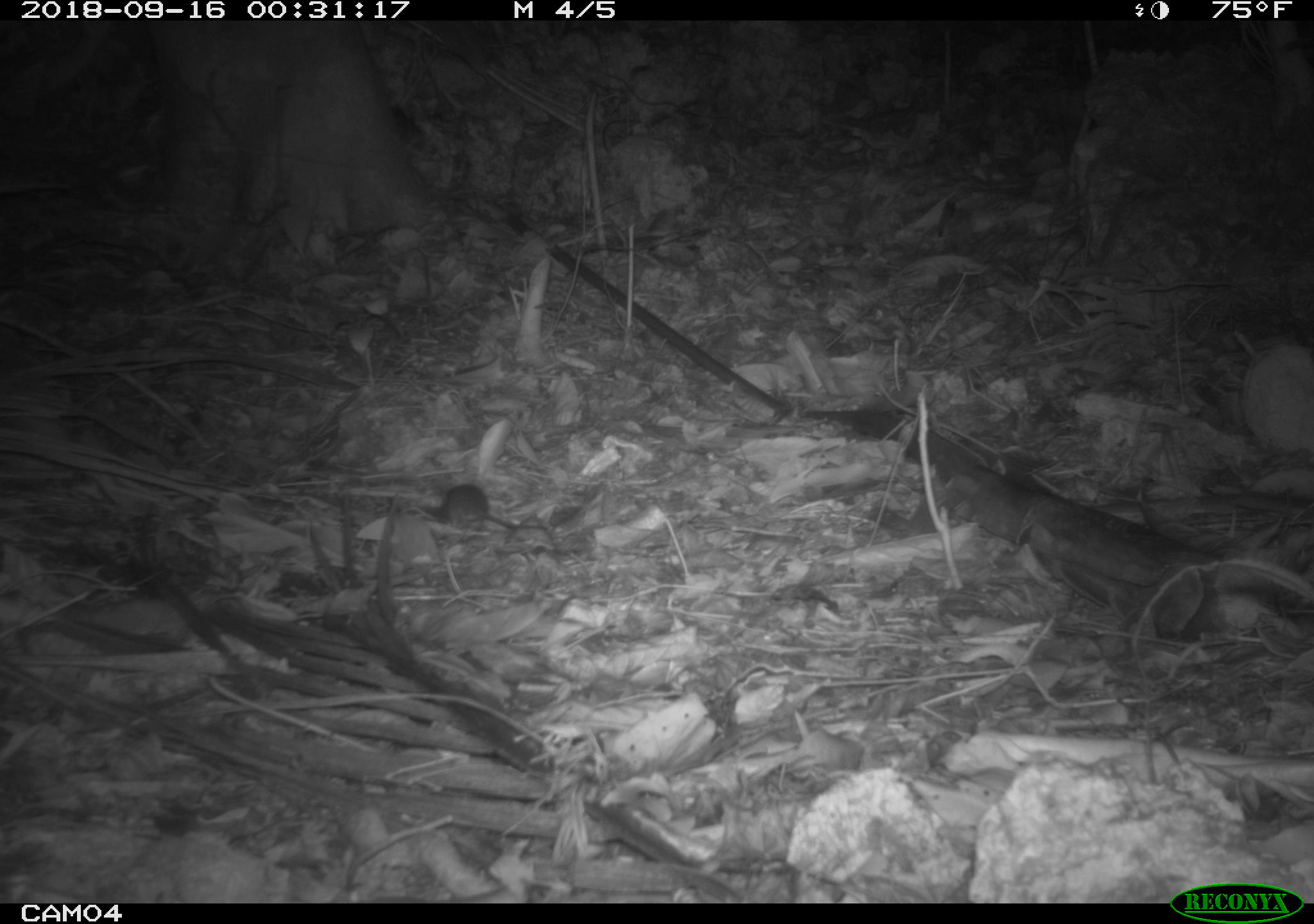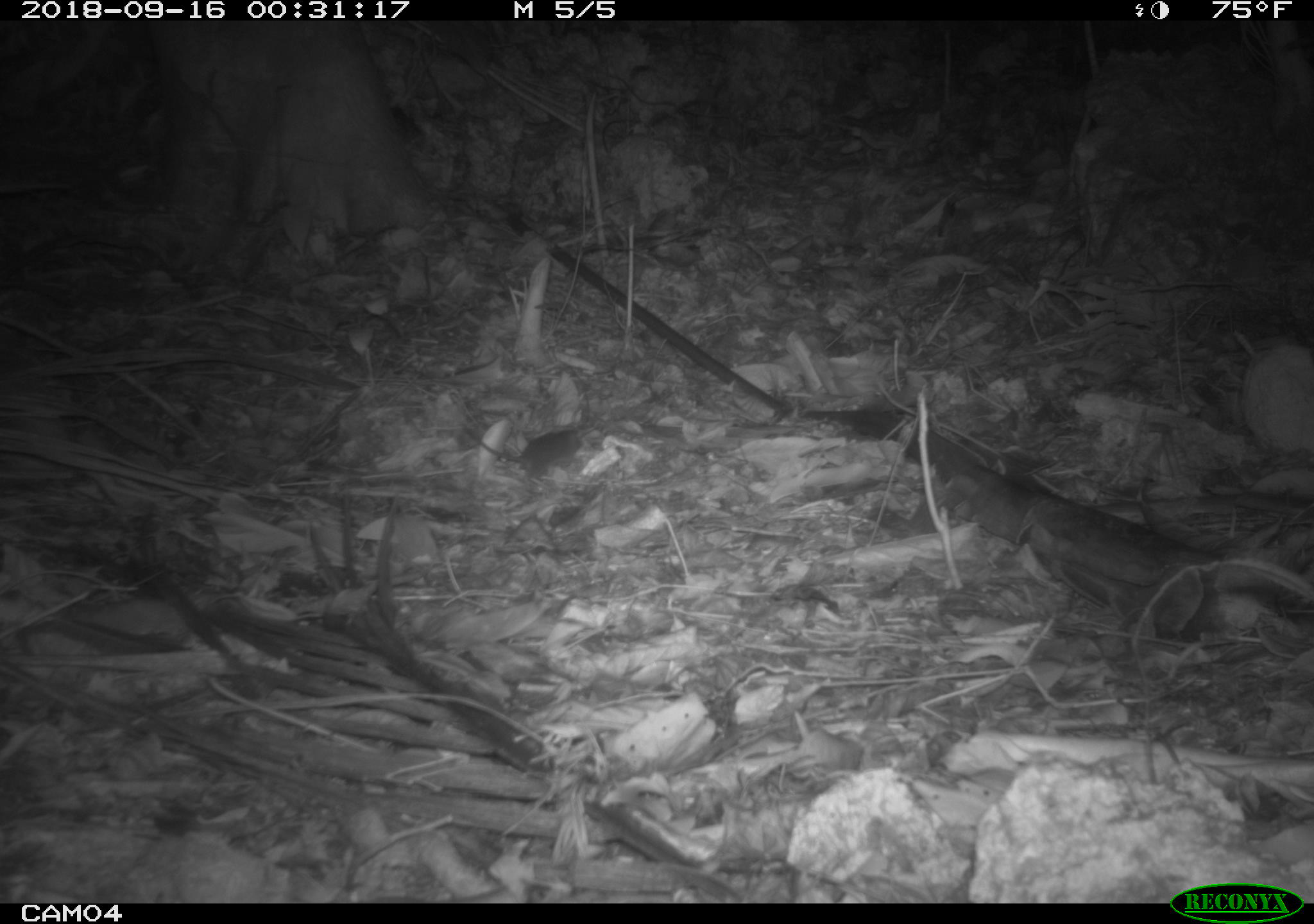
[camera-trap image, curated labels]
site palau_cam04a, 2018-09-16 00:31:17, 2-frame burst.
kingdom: Animalia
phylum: Chordata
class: Mammalia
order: Rodentia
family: Muridae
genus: Rattus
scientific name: Rattus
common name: rat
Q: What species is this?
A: Rat (Rattus).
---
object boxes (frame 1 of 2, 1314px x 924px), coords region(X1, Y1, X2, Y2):
rat: region(413, 479, 552, 536)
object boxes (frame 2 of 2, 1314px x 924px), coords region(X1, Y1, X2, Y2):
rat: region(478, 420, 585, 486)